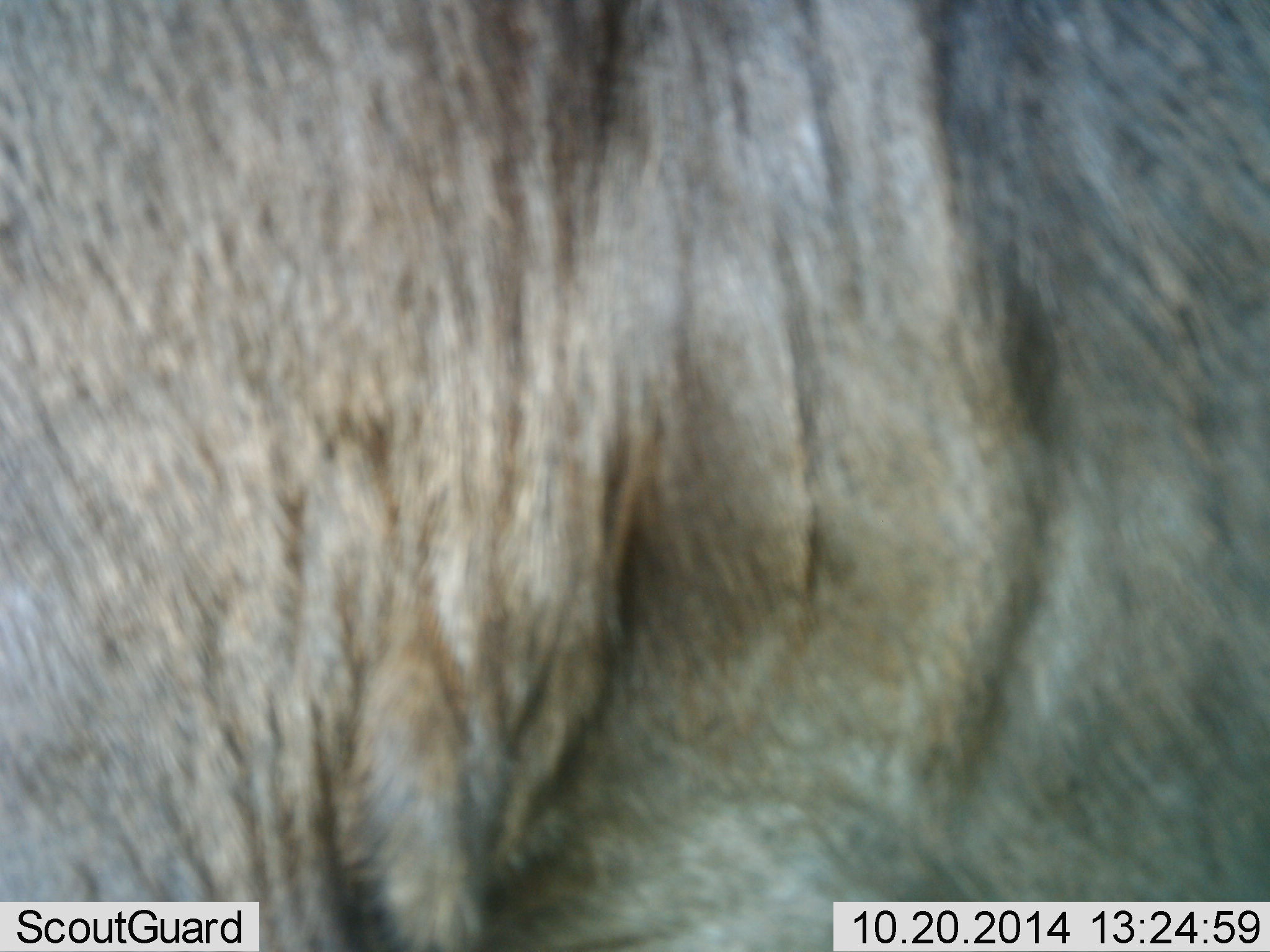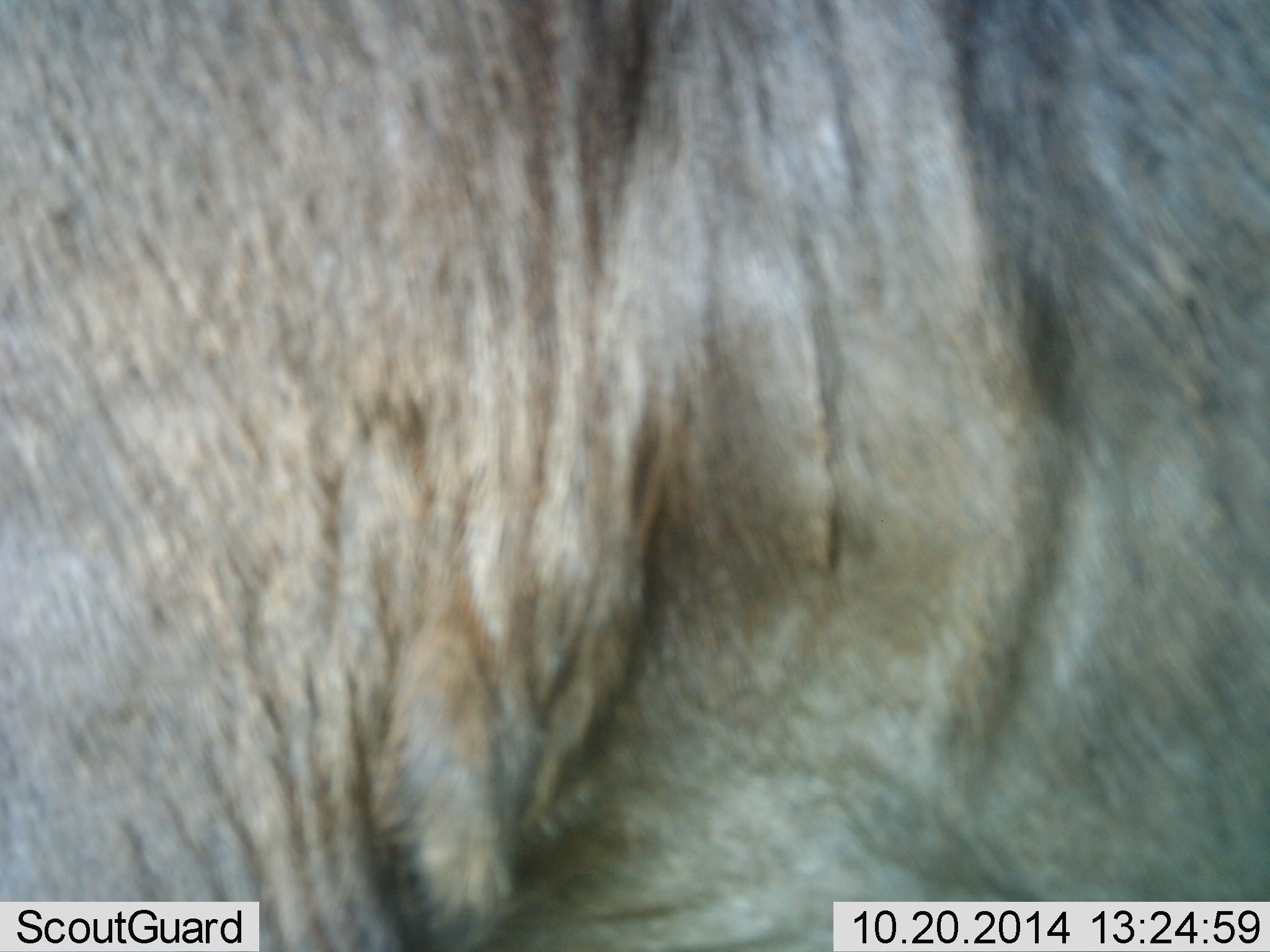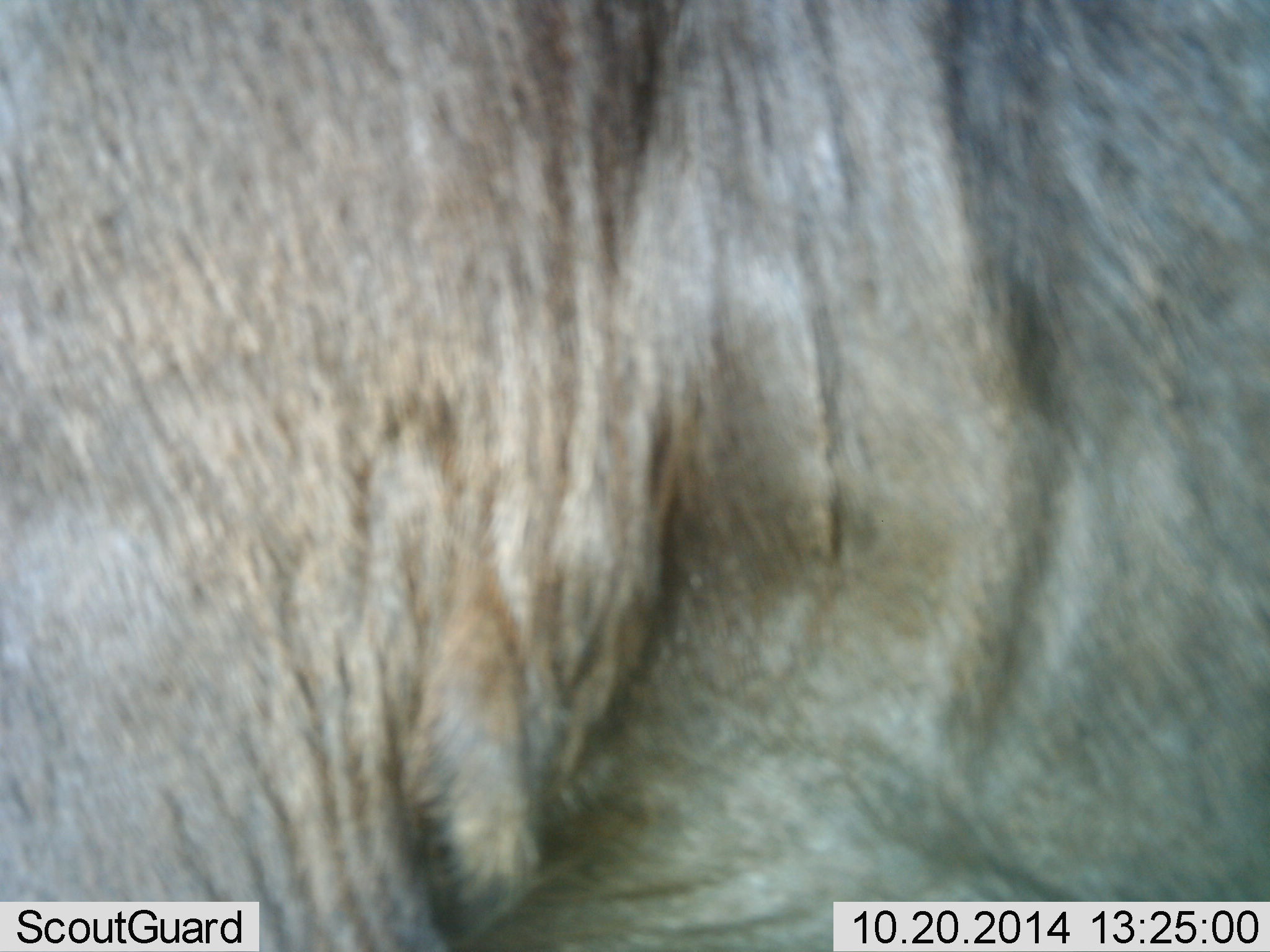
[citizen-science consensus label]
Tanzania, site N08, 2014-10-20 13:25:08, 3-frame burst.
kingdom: Animalia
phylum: Chordata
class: Mammalia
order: Artiodactyla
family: Bovidae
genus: Connochaetes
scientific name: Connochaetes taurinus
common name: blue wildebeest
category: wildebeest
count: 1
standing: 100%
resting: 0%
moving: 0%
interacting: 0%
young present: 0%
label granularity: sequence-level